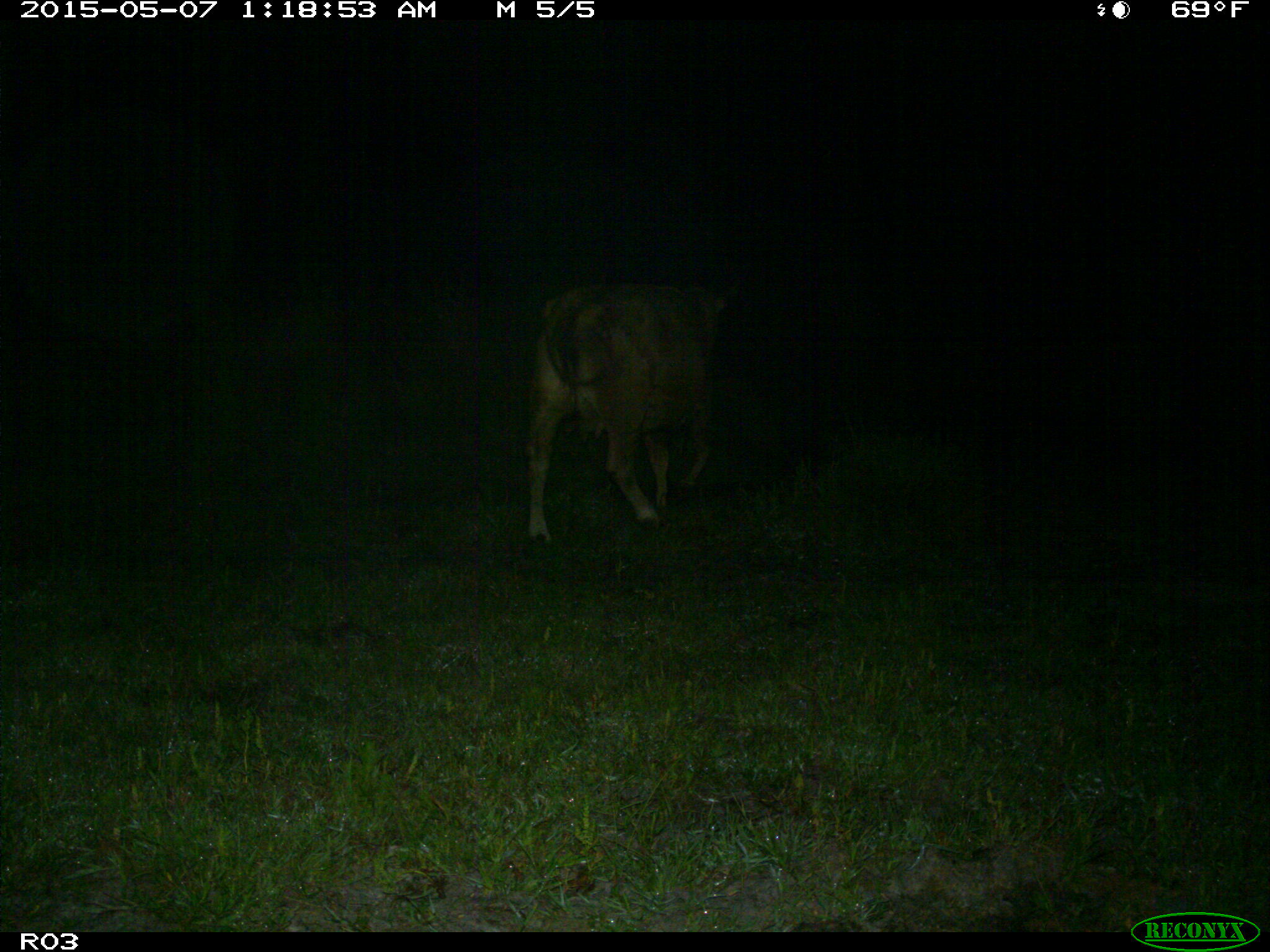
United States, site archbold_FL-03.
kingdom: Animalia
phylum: Chordata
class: Mammalia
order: Artiodactyla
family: Bovidae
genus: Bos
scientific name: Bos taurus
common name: domestic cow